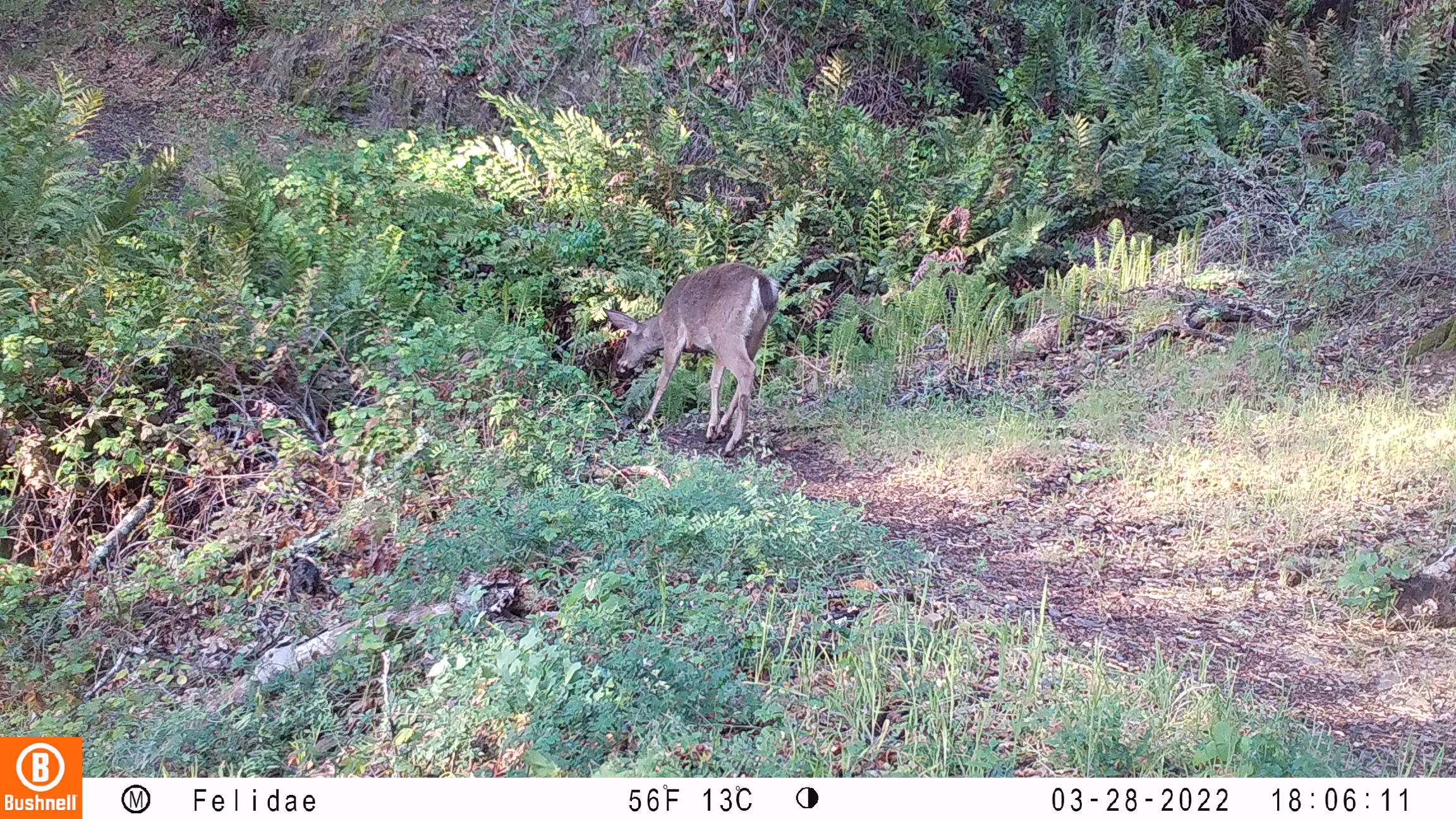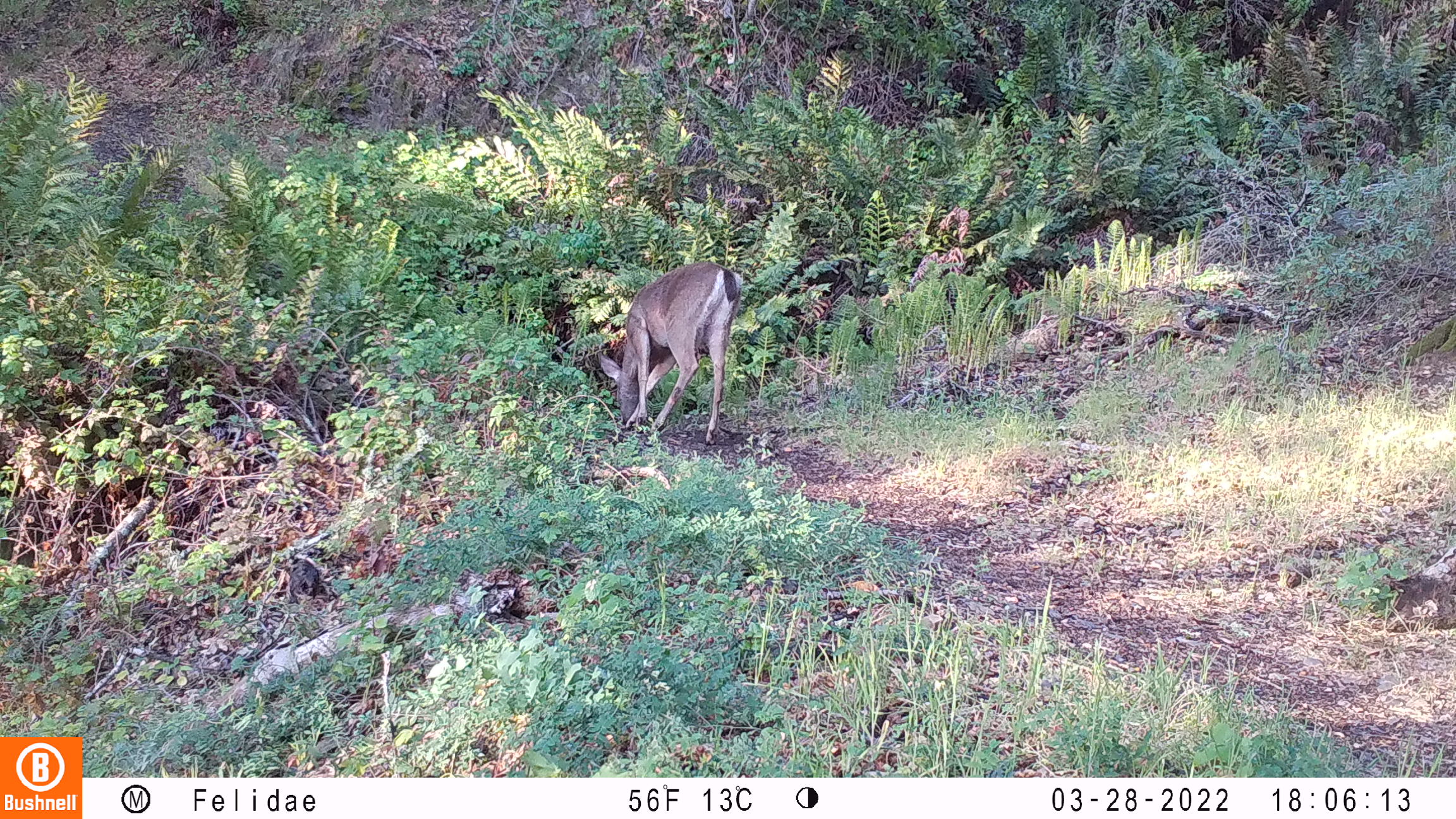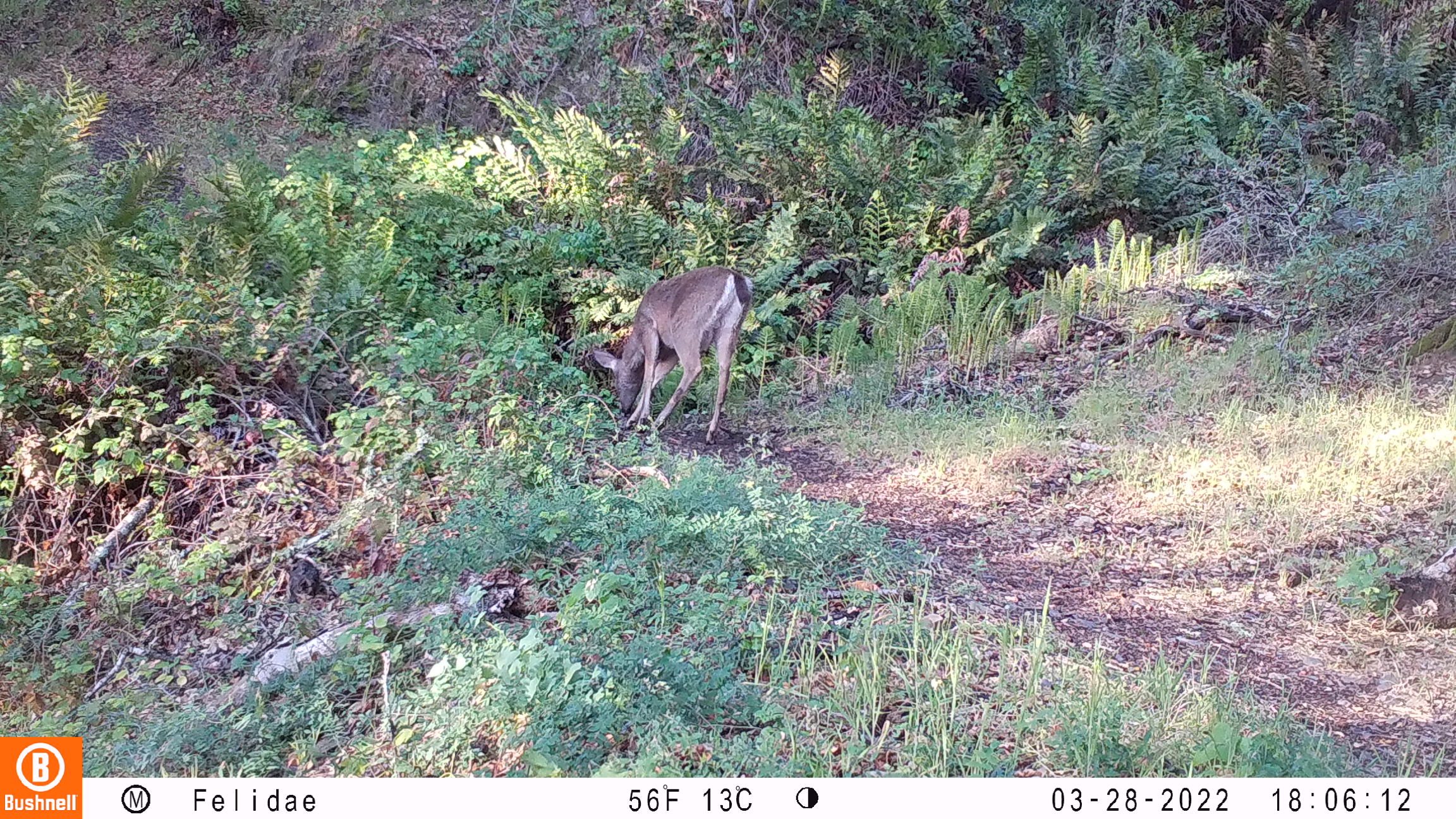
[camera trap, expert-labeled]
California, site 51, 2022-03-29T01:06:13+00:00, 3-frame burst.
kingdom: Animalia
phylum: Chordata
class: Mammalia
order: Artiodactyla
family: Cervidae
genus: Odocoileus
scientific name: Odocoileus hemionus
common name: mule deer